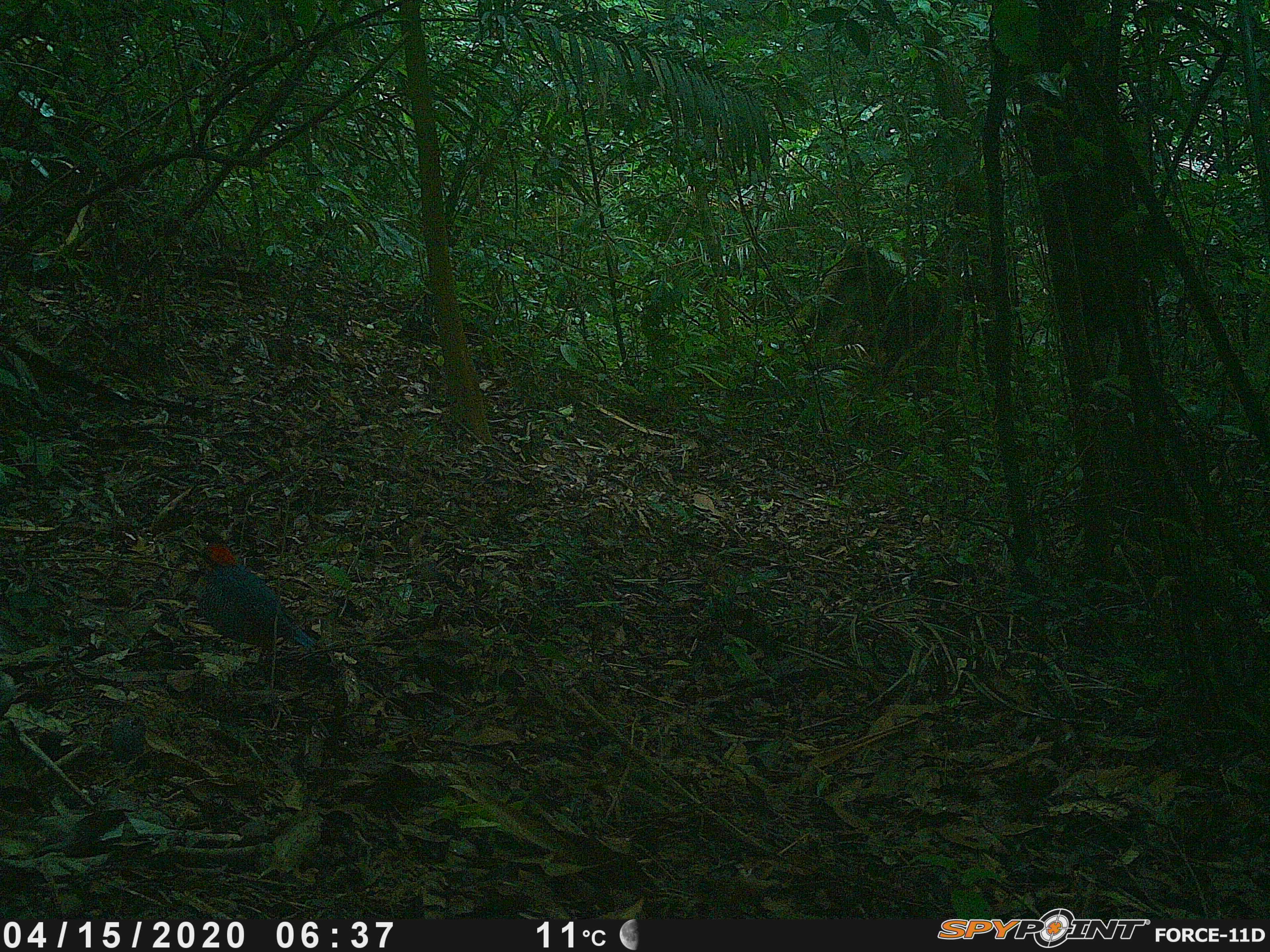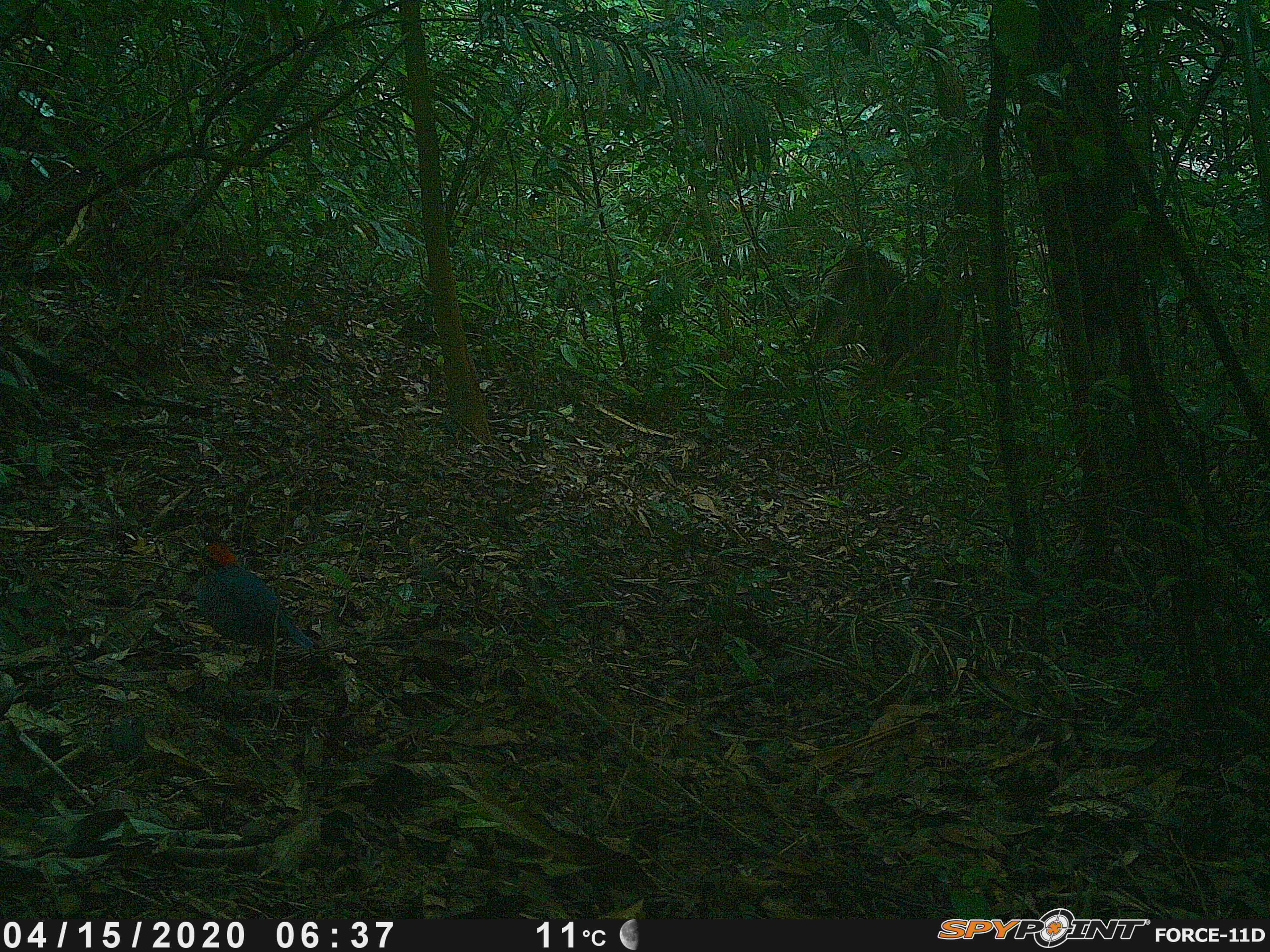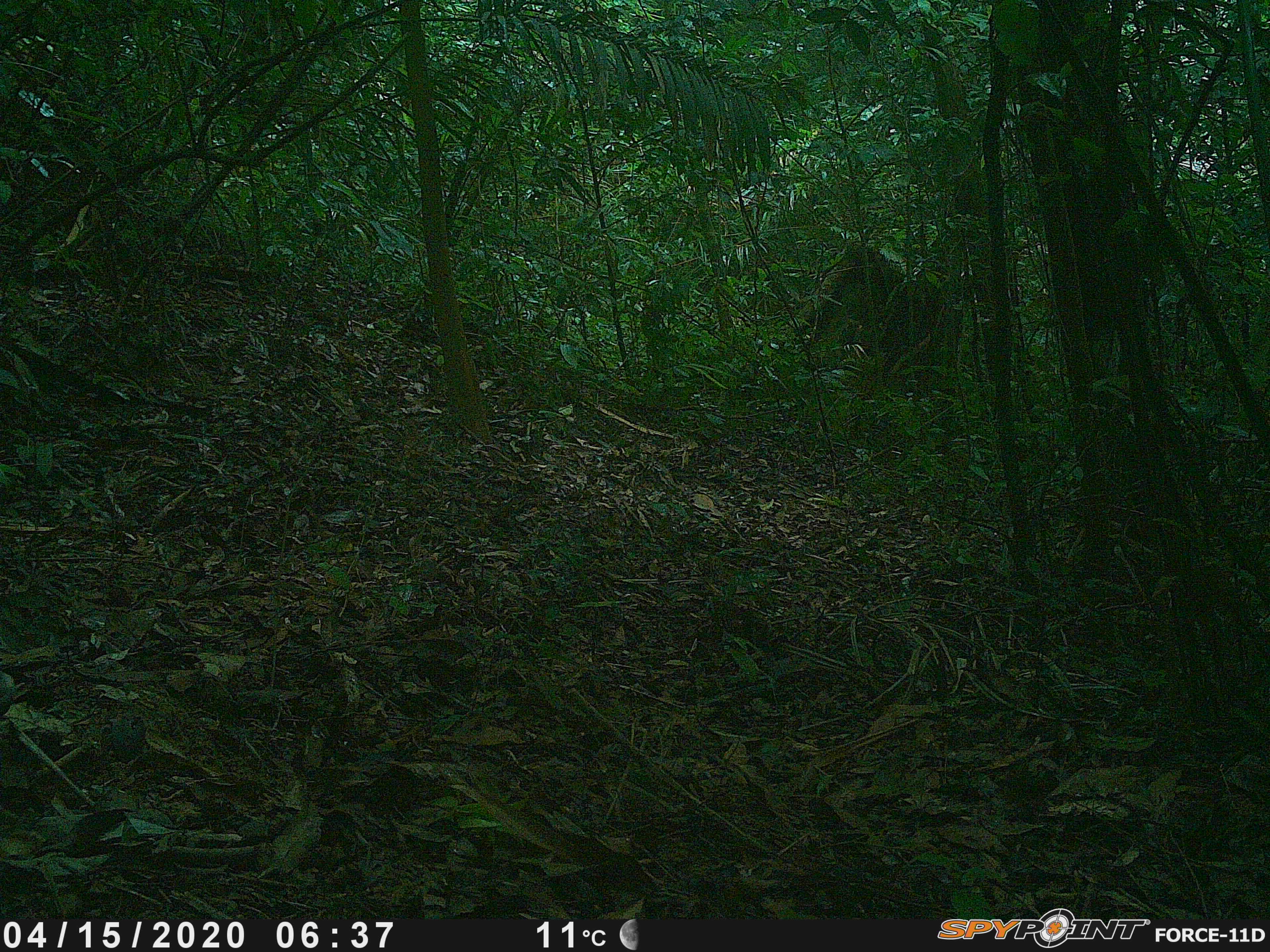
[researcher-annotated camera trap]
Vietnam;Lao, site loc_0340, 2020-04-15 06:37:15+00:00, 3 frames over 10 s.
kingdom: Animalia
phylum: Chordata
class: Aves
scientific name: Aves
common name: bird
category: unidentified bird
Unidentified bird (bird) (Aves). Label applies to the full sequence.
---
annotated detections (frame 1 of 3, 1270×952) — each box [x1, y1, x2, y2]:
unidentified bird: [189, 542, 316, 673]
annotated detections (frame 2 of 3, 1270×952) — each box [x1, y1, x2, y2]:
unidentified bird: [194, 542, 315, 674]